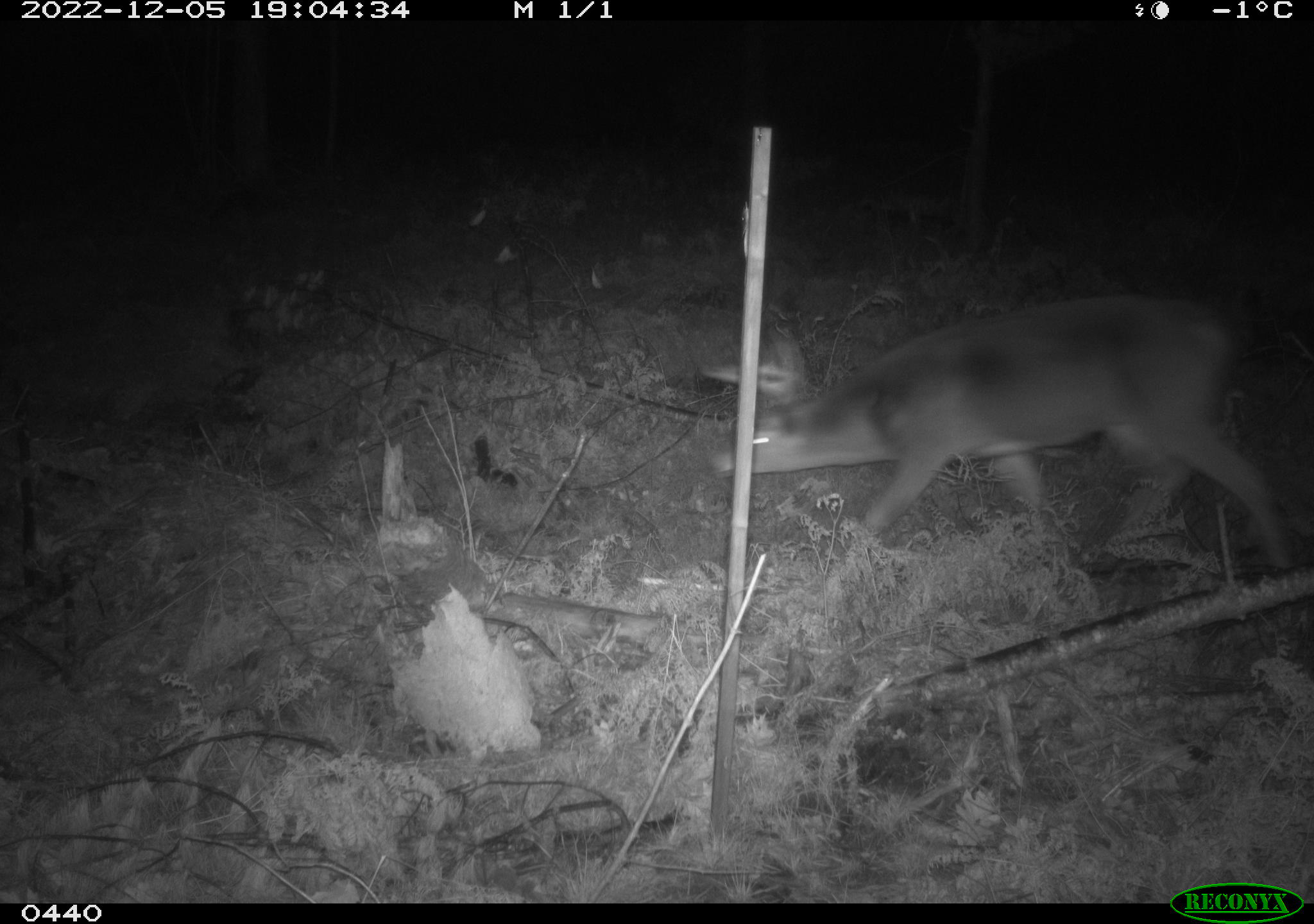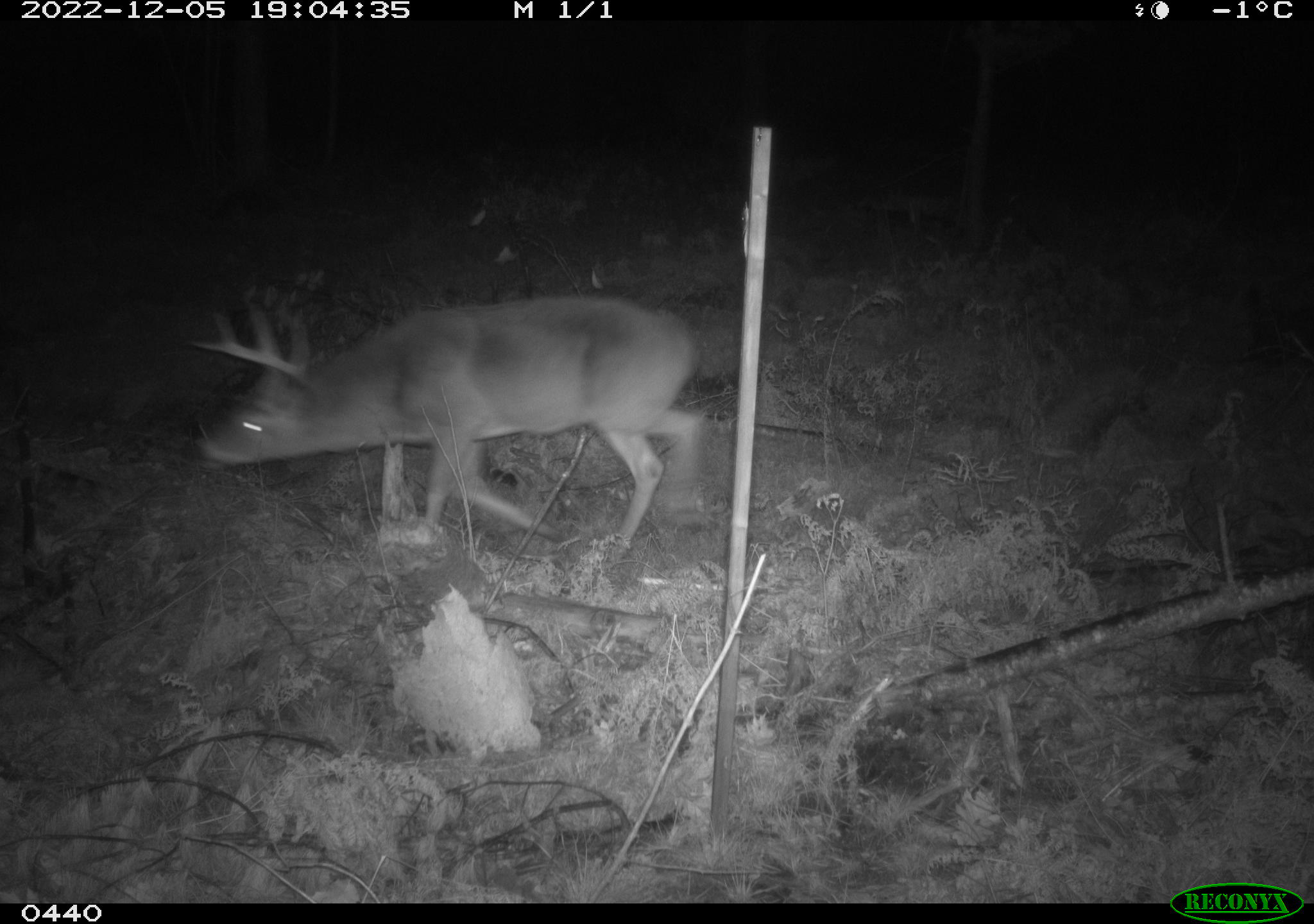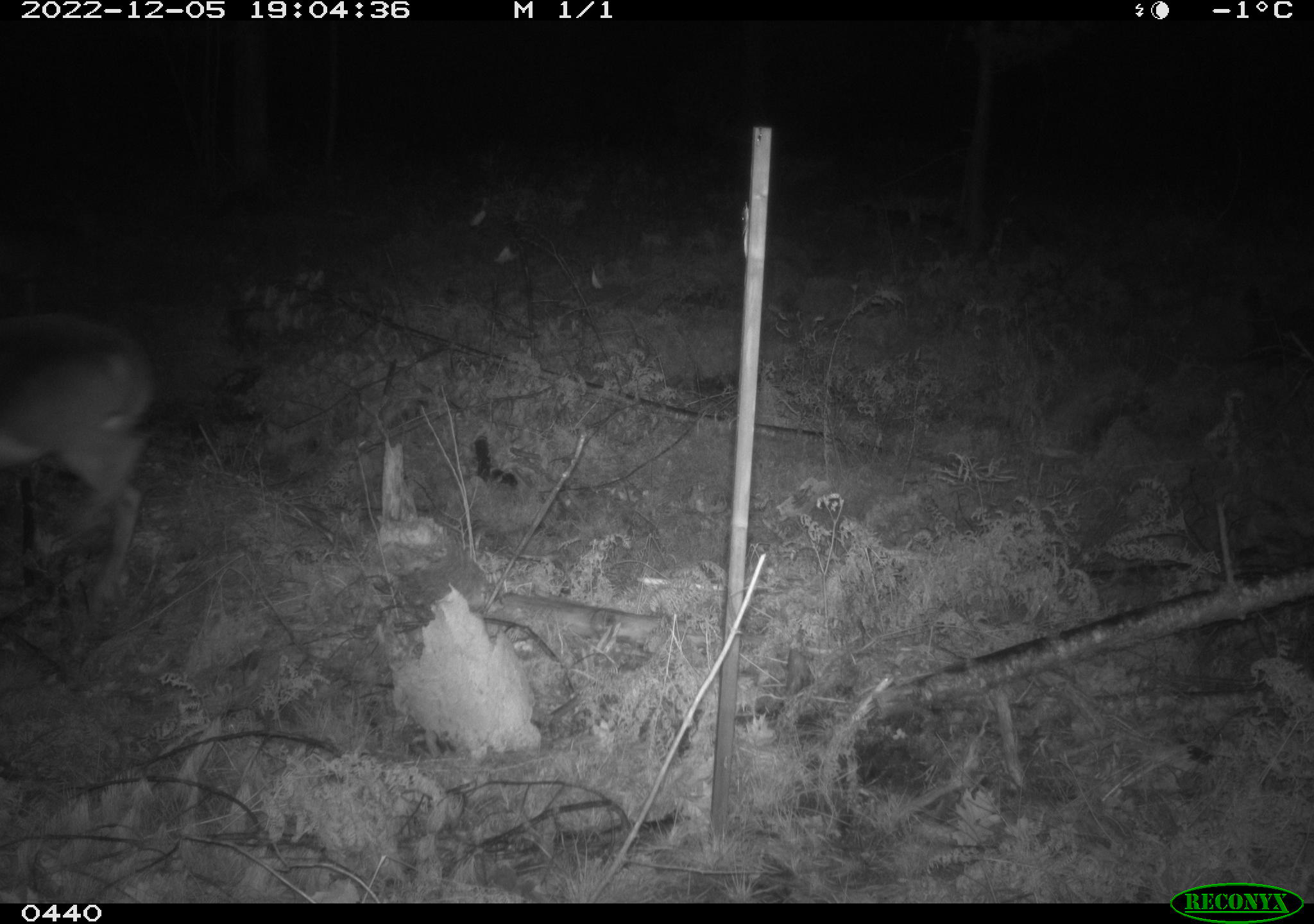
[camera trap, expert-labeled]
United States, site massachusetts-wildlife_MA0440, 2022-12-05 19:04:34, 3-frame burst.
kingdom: Animalia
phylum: Chordata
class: Mammalia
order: Artiodactyla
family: Cervidae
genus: Odocoileus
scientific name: Odocoileus virginianus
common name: white-tailed deer